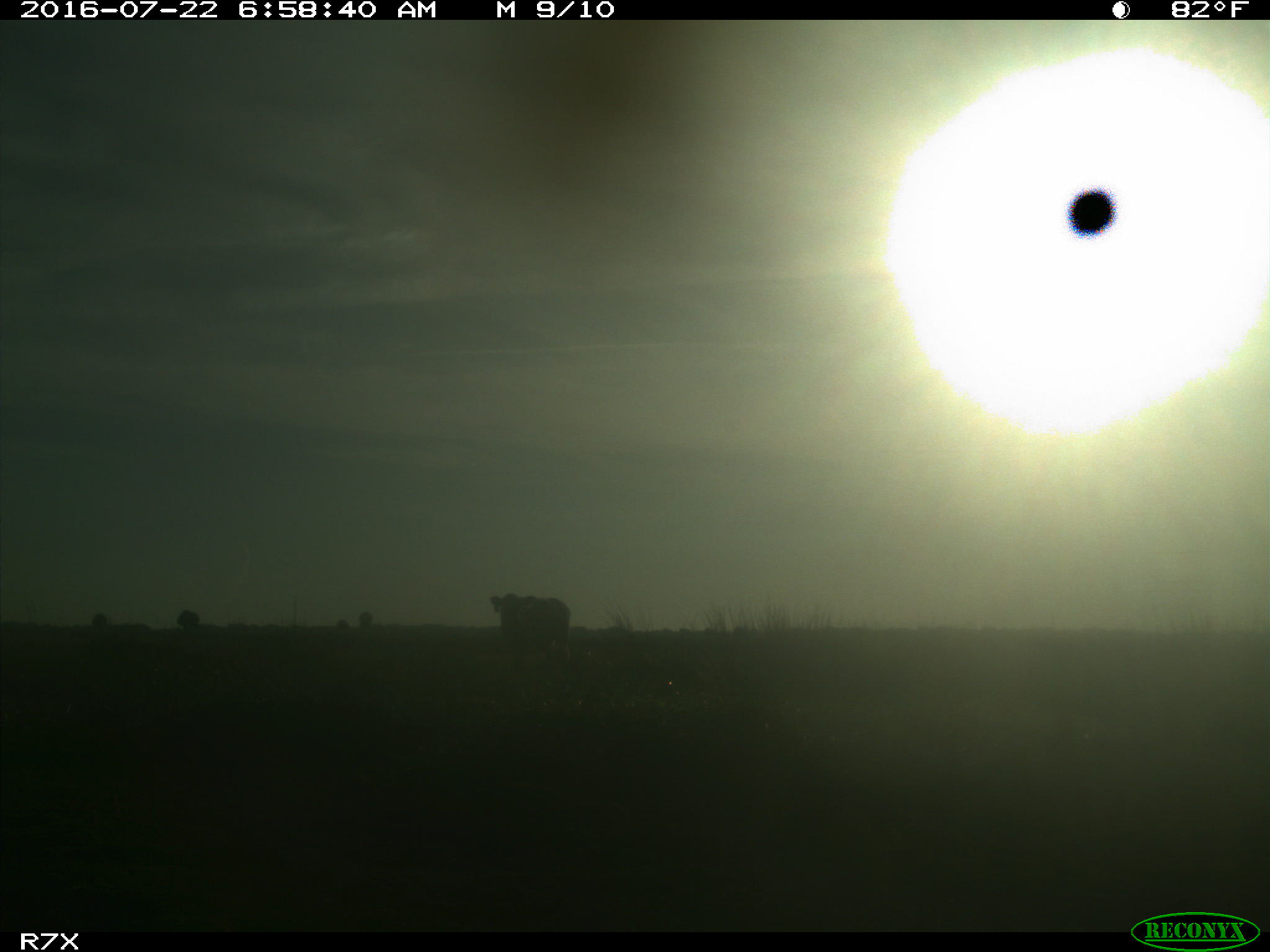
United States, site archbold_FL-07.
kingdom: Animalia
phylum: Chordata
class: Mammalia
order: Artiodactyla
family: Bovidae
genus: Bos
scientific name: Bos taurus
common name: domestic cow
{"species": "Bos taurus (domestic cow)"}